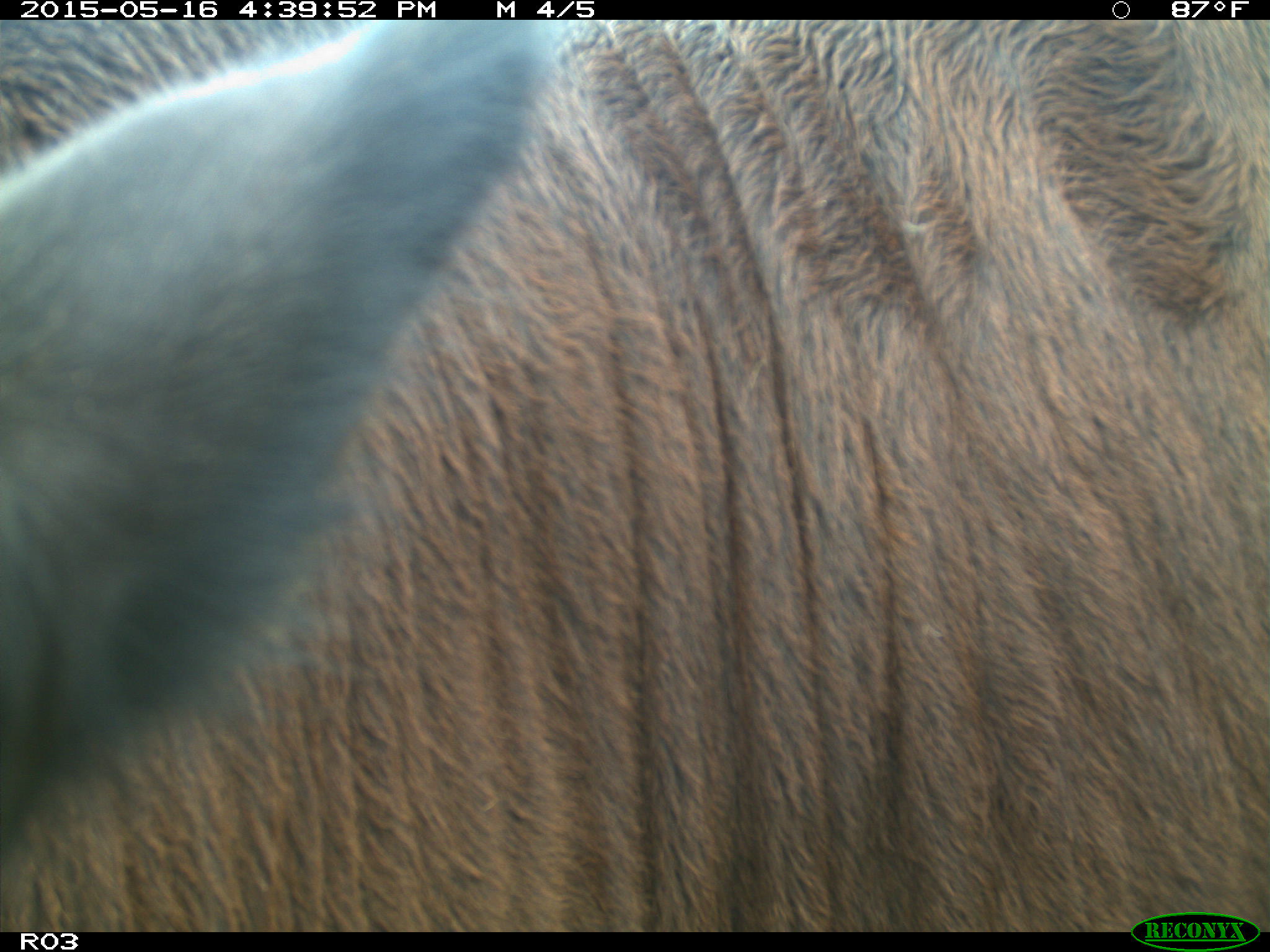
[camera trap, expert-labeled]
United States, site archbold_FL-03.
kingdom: Animalia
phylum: Chordata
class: Mammalia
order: Artiodactyla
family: Bovidae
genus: Bos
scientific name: Bos taurus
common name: domestic cow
Bos taurus (domestic cow).